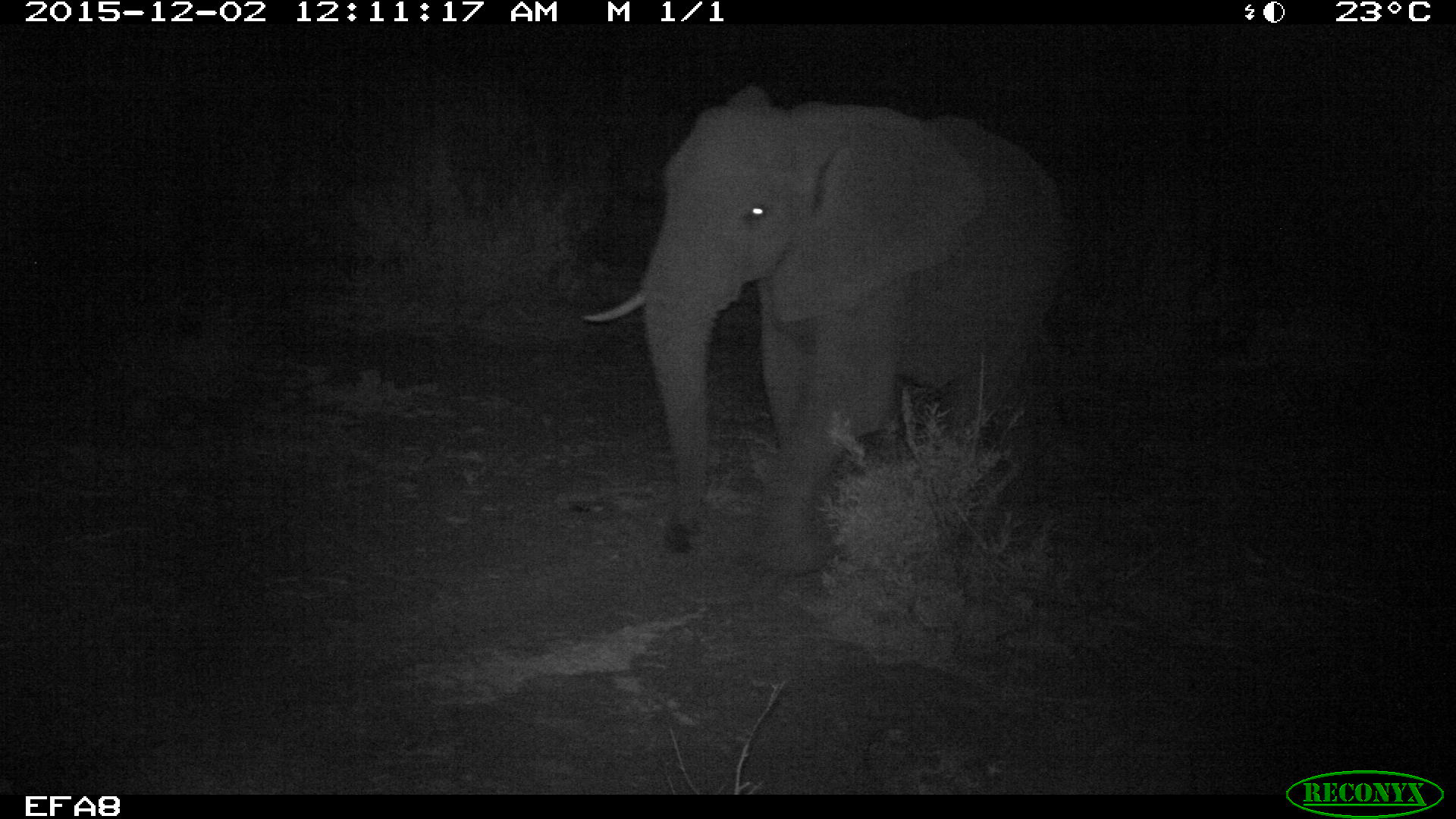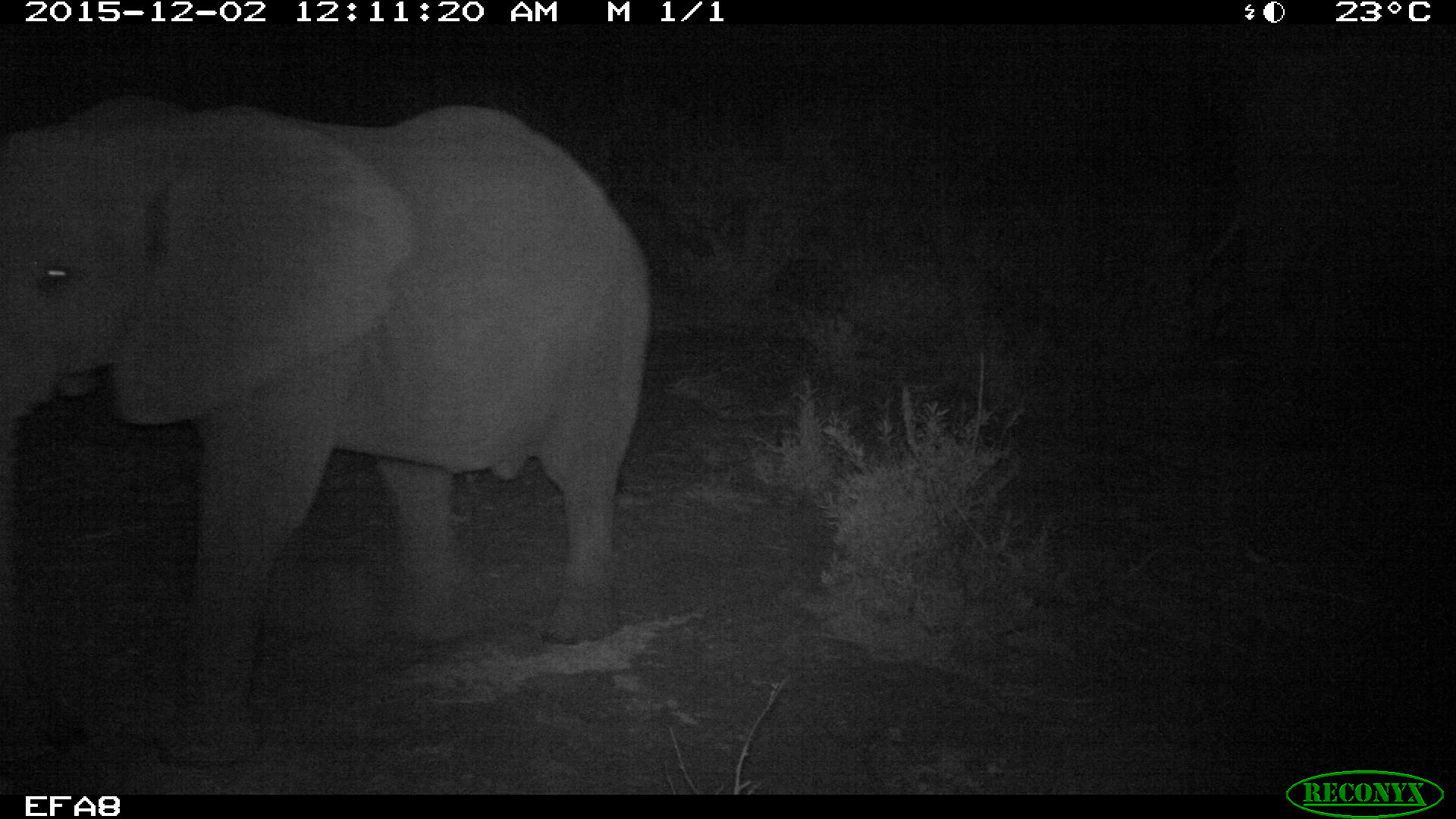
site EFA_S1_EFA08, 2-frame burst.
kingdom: Animalia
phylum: Chordata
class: Mammalia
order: Proboscidea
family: Elephantidae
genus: Loxodonta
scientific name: Loxodonta africana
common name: african bush elephant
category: elephant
Elephant (african bush elephant) (Loxodonta africana), count 1. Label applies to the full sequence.